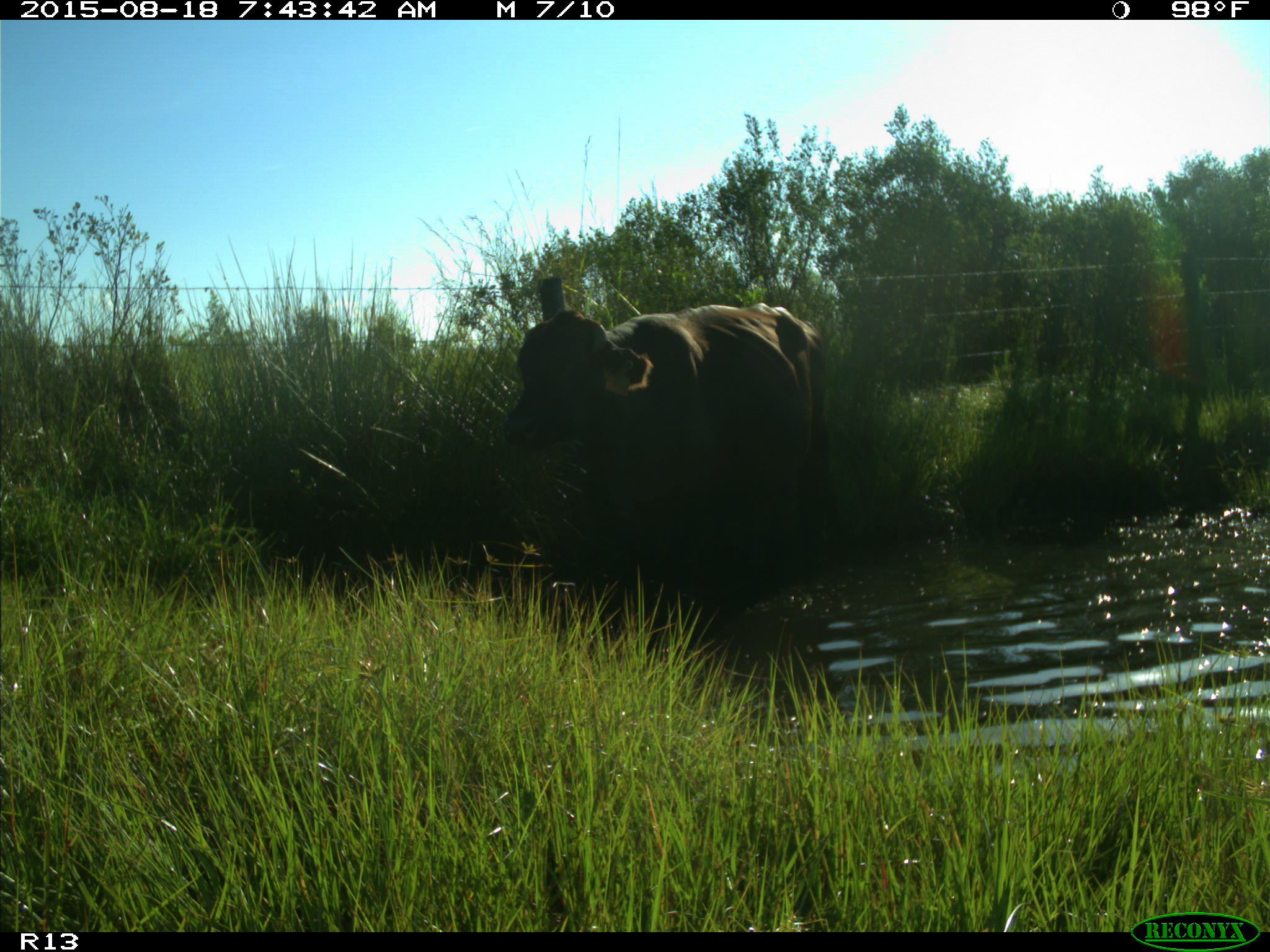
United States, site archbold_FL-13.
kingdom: Animalia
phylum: Chordata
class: Mammalia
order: Artiodactyla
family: Bovidae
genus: Bos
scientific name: Bos taurus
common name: domestic cow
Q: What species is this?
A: Bos taurus (domestic cow).